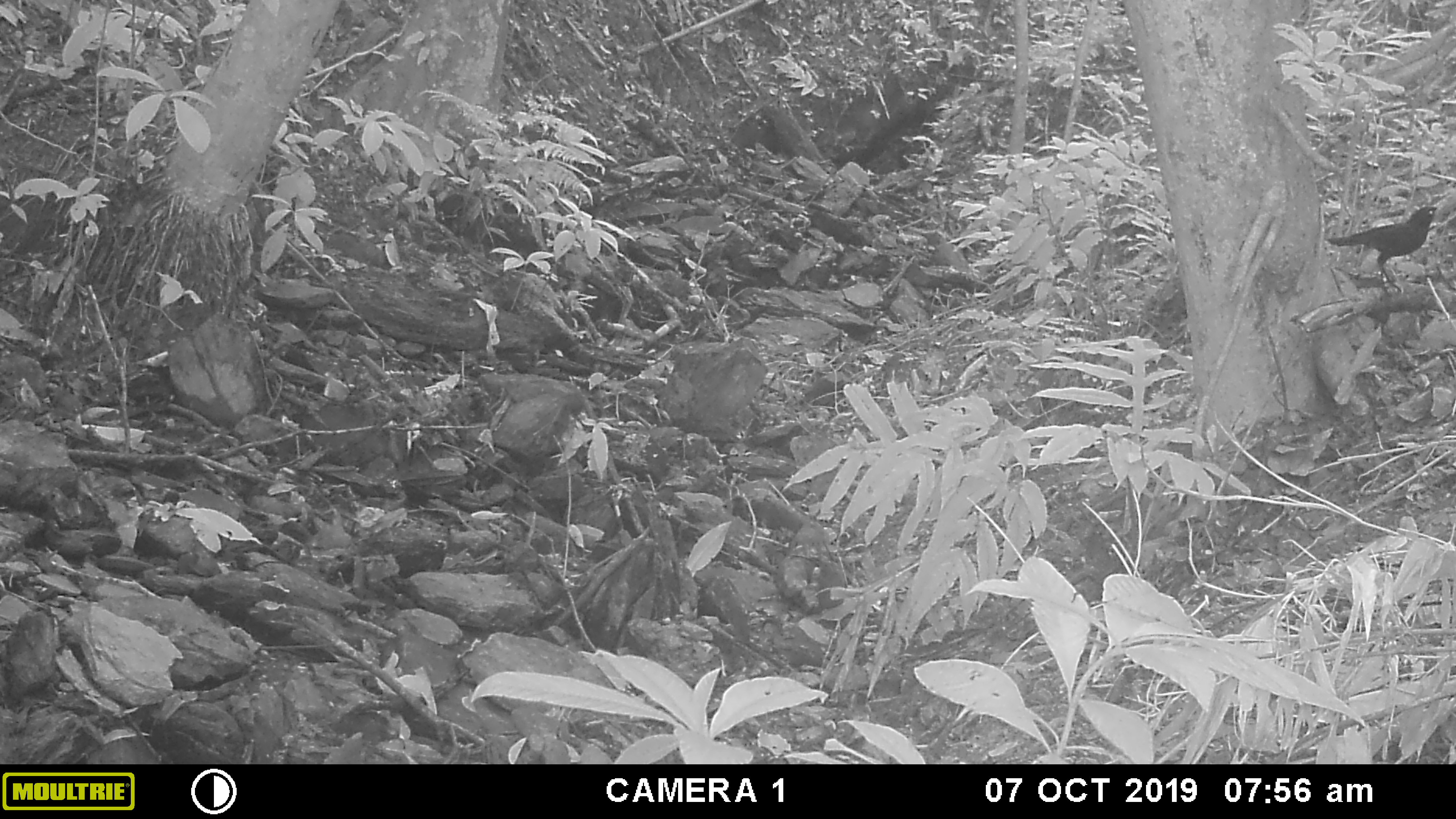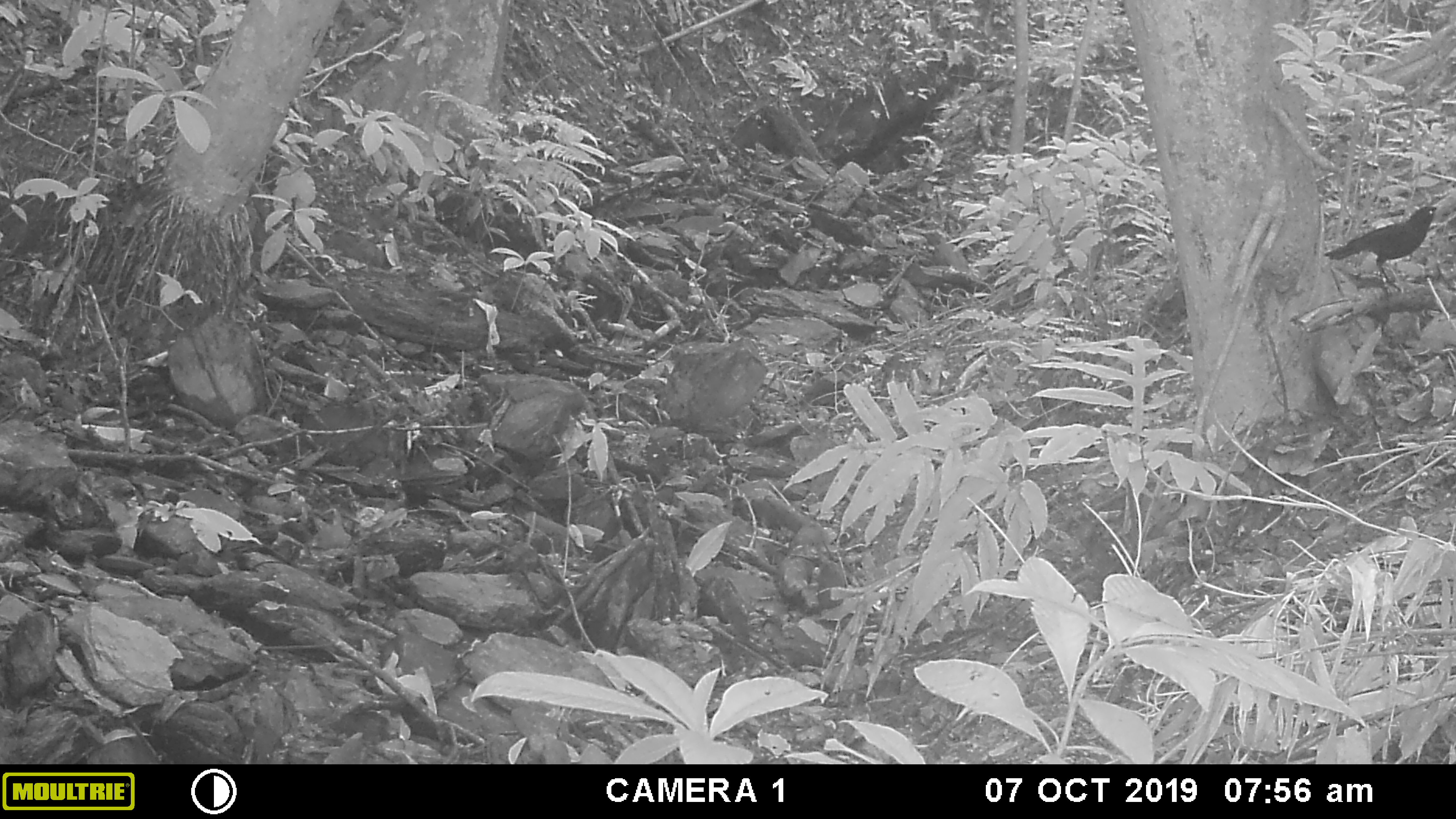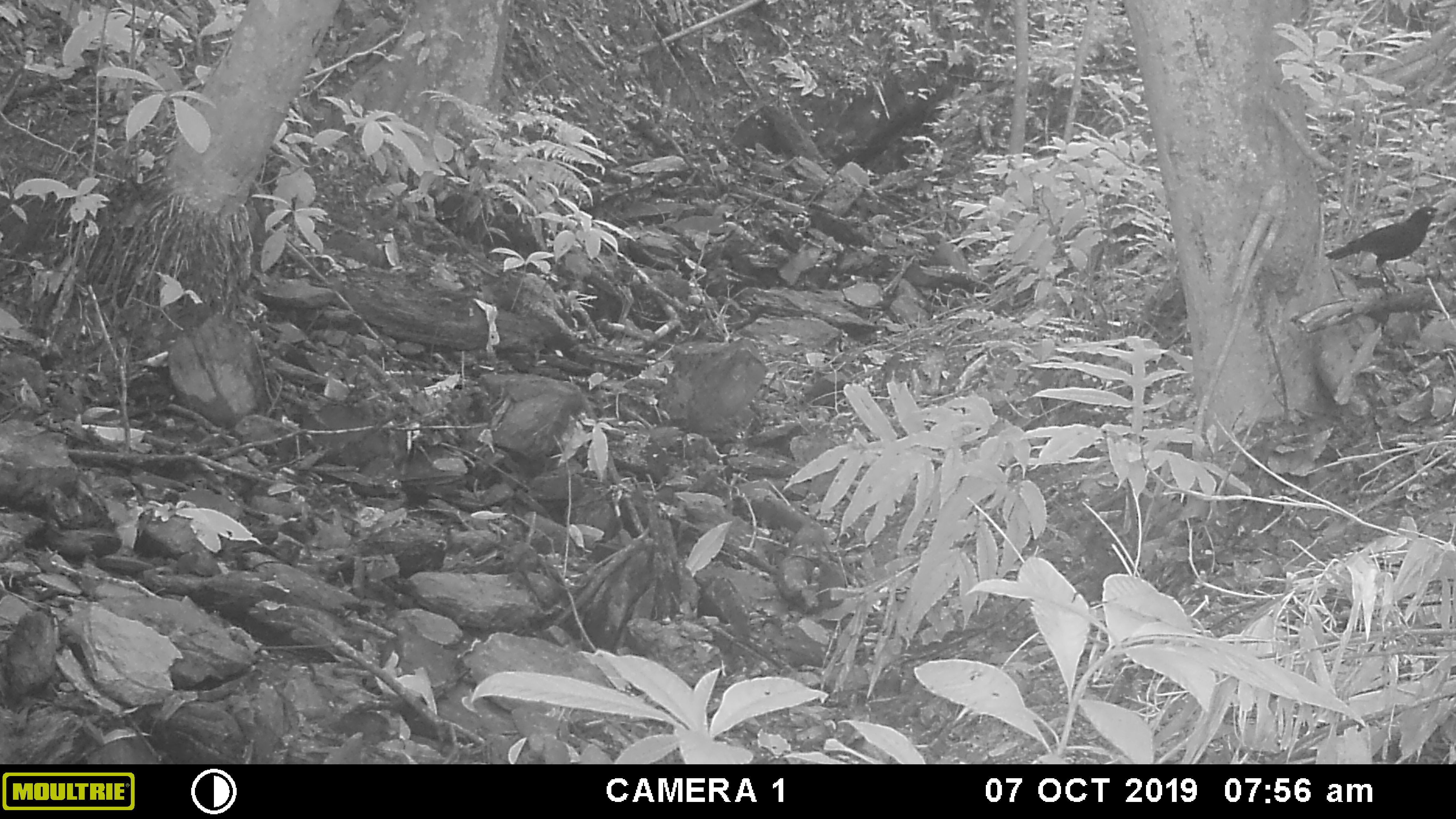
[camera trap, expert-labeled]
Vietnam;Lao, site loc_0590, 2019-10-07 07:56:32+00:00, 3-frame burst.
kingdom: Animalia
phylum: Chordata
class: Aves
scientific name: Aves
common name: bird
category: unidentified bird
Unidentified bird (bird) (Aves). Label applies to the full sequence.